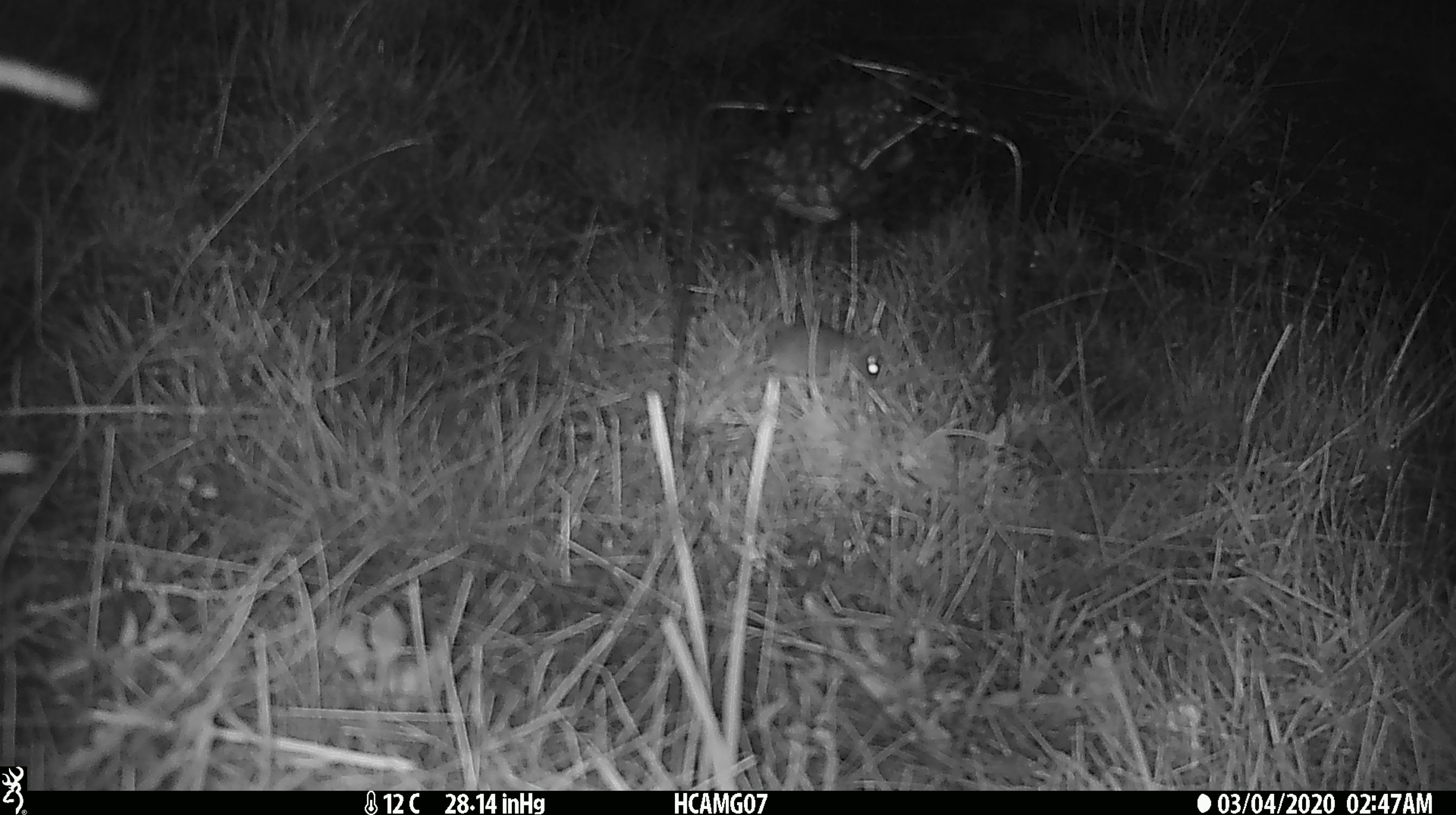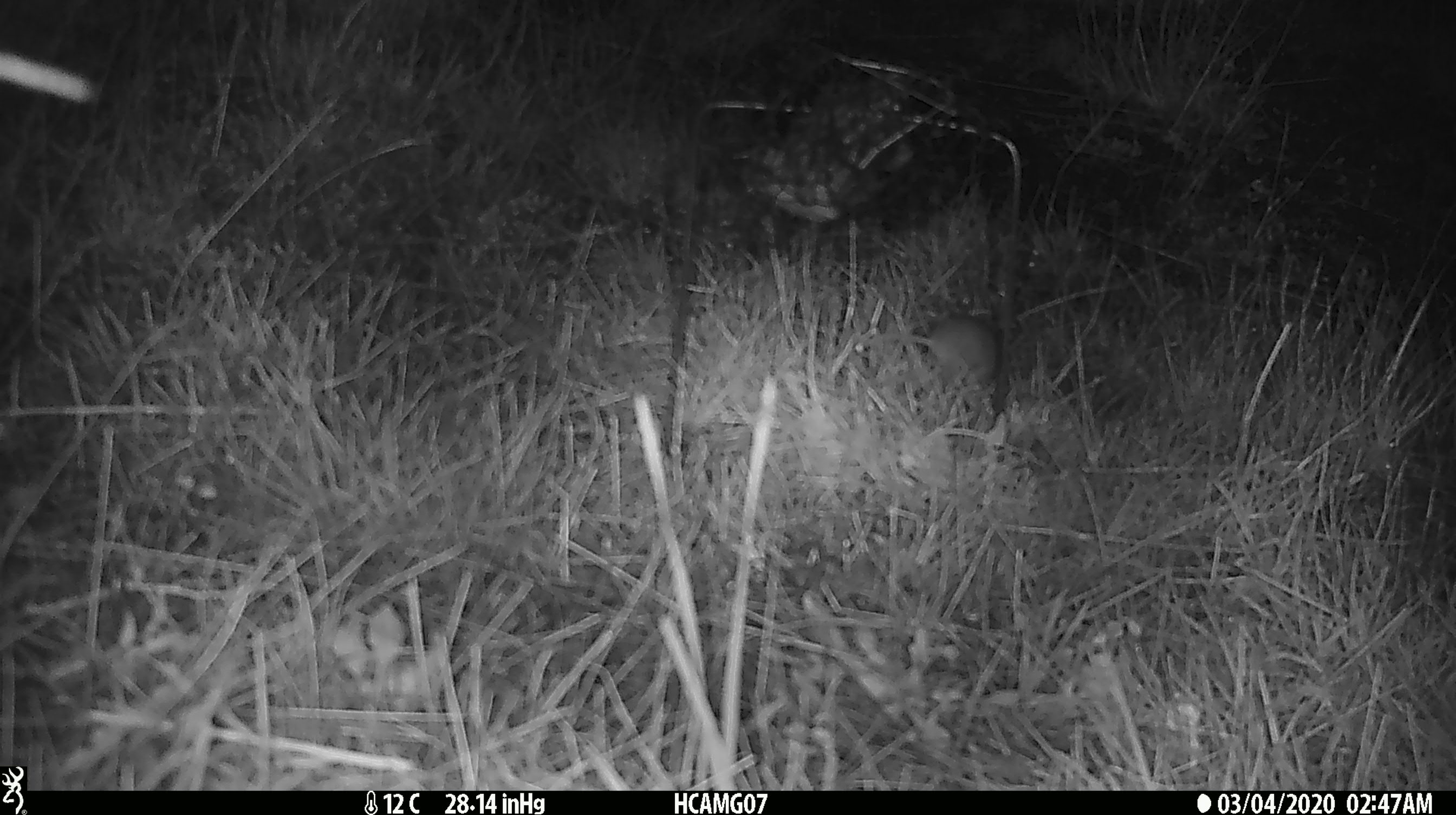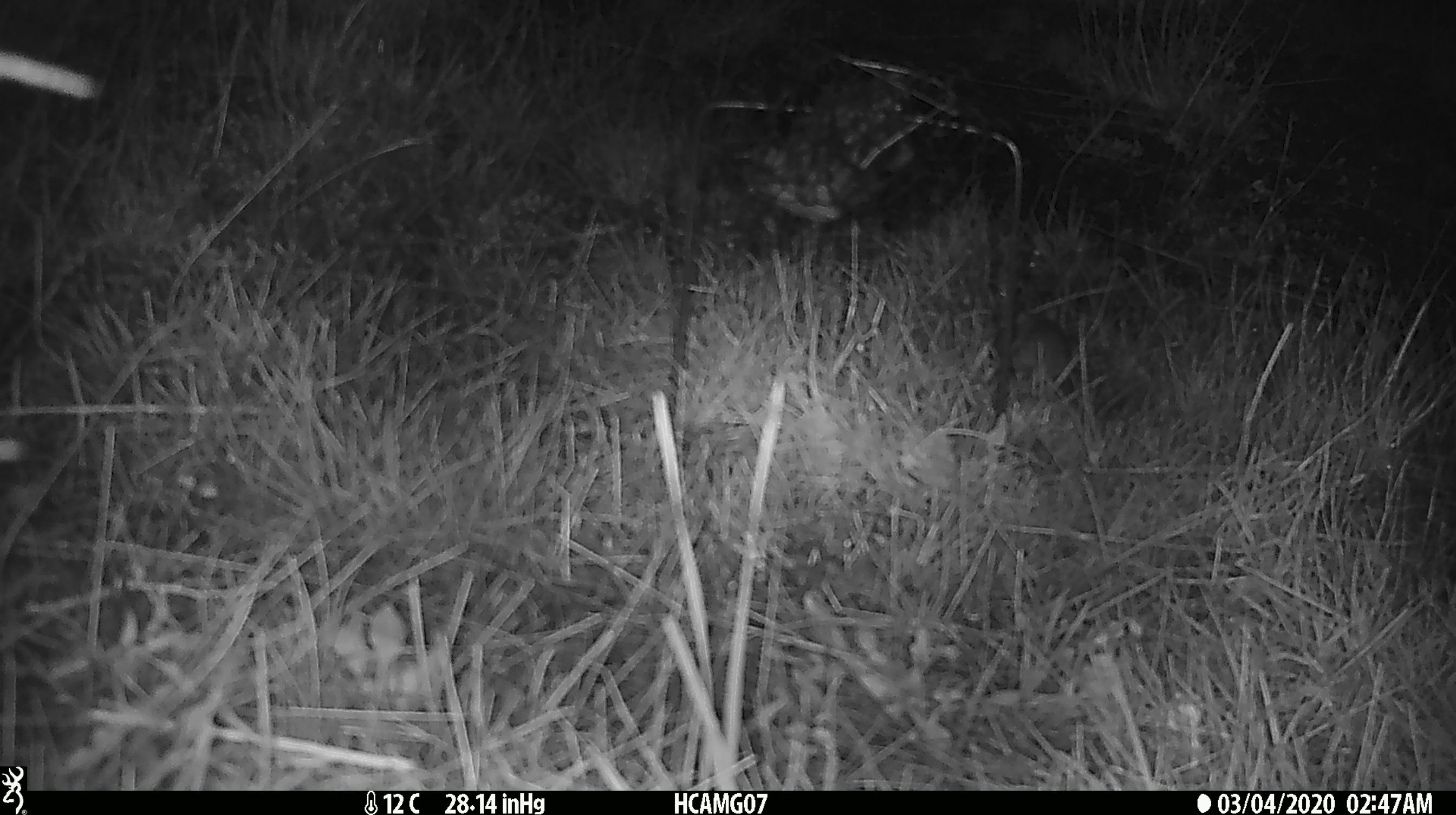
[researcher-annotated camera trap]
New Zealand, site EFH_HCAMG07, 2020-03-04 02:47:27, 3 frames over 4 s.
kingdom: Animalia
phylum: Chordata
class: Mammalia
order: Rodentia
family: Muridae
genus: Mus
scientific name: Mus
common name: mouse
Mouse (Mus).